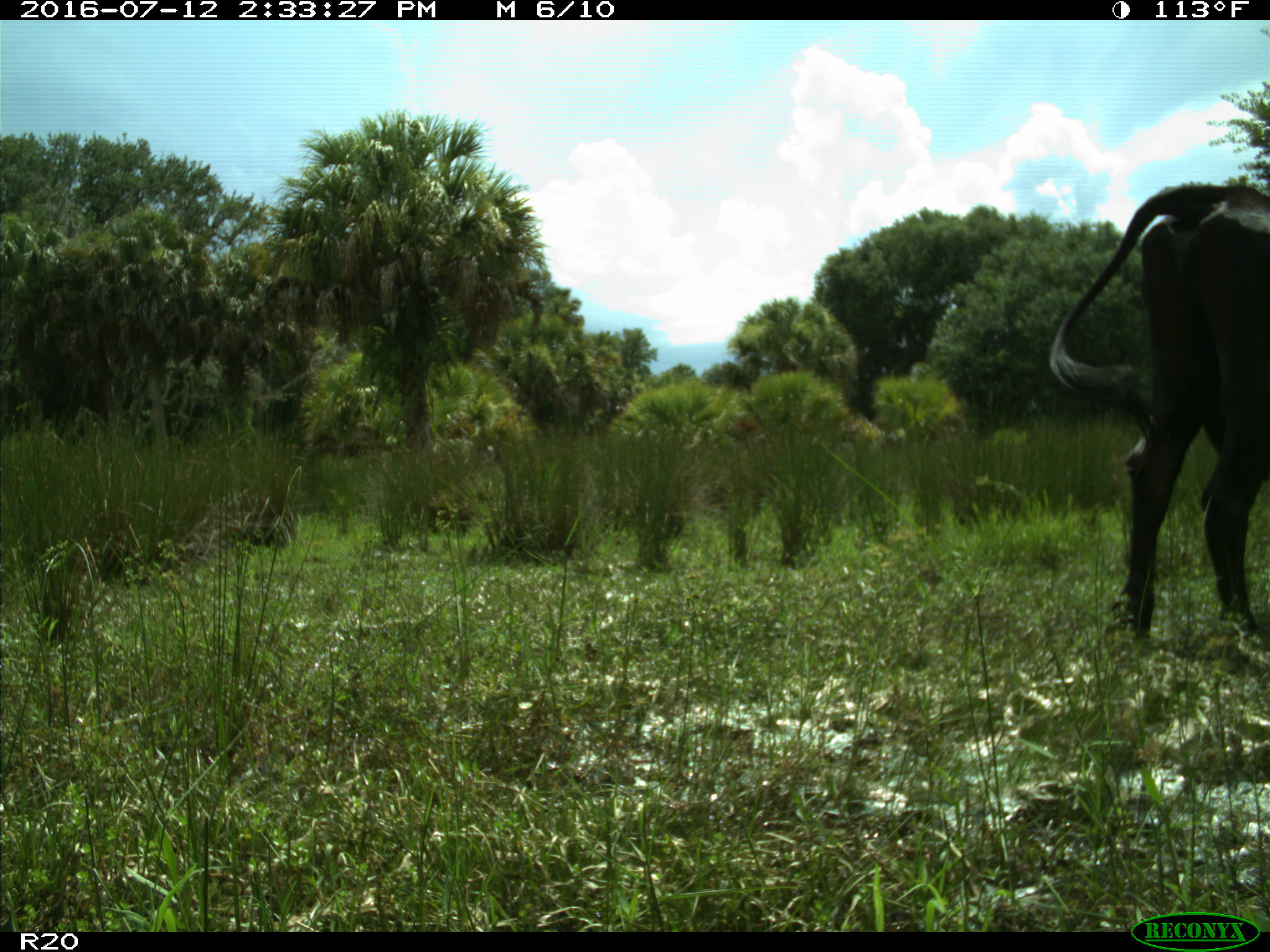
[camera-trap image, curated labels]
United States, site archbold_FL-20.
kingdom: Animalia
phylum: Chordata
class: Mammalia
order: Artiodactyla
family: Bovidae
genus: Bos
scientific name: Bos taurus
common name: domestic cow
Bos taurus (domestic cow).